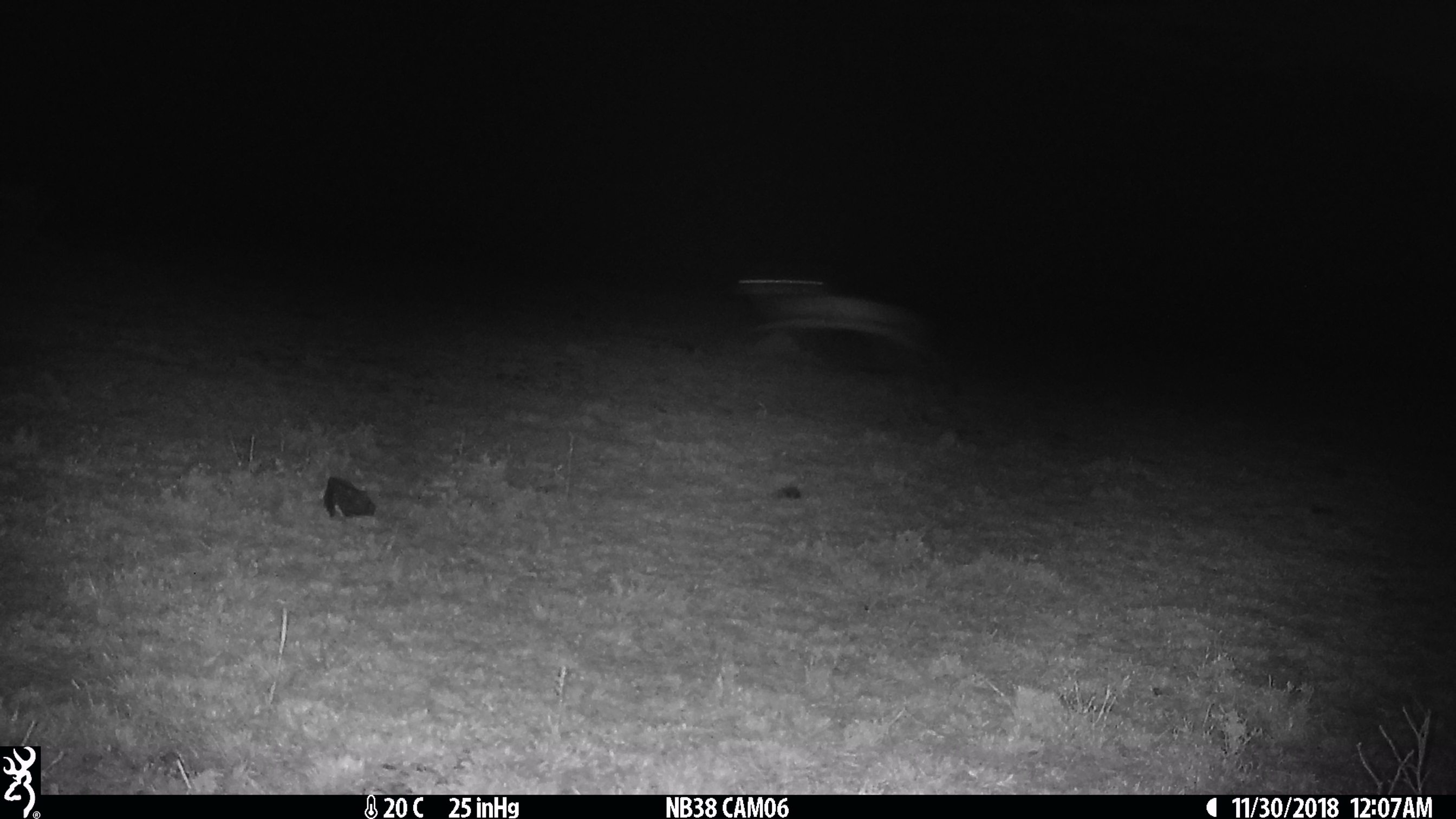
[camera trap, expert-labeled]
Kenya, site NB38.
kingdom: Animalia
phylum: Chordata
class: Mammalia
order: Artiodactyla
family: Bovidae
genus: Eudorcas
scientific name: Eudorcas thomsonii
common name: thomon's gazelle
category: gazelle thomsons